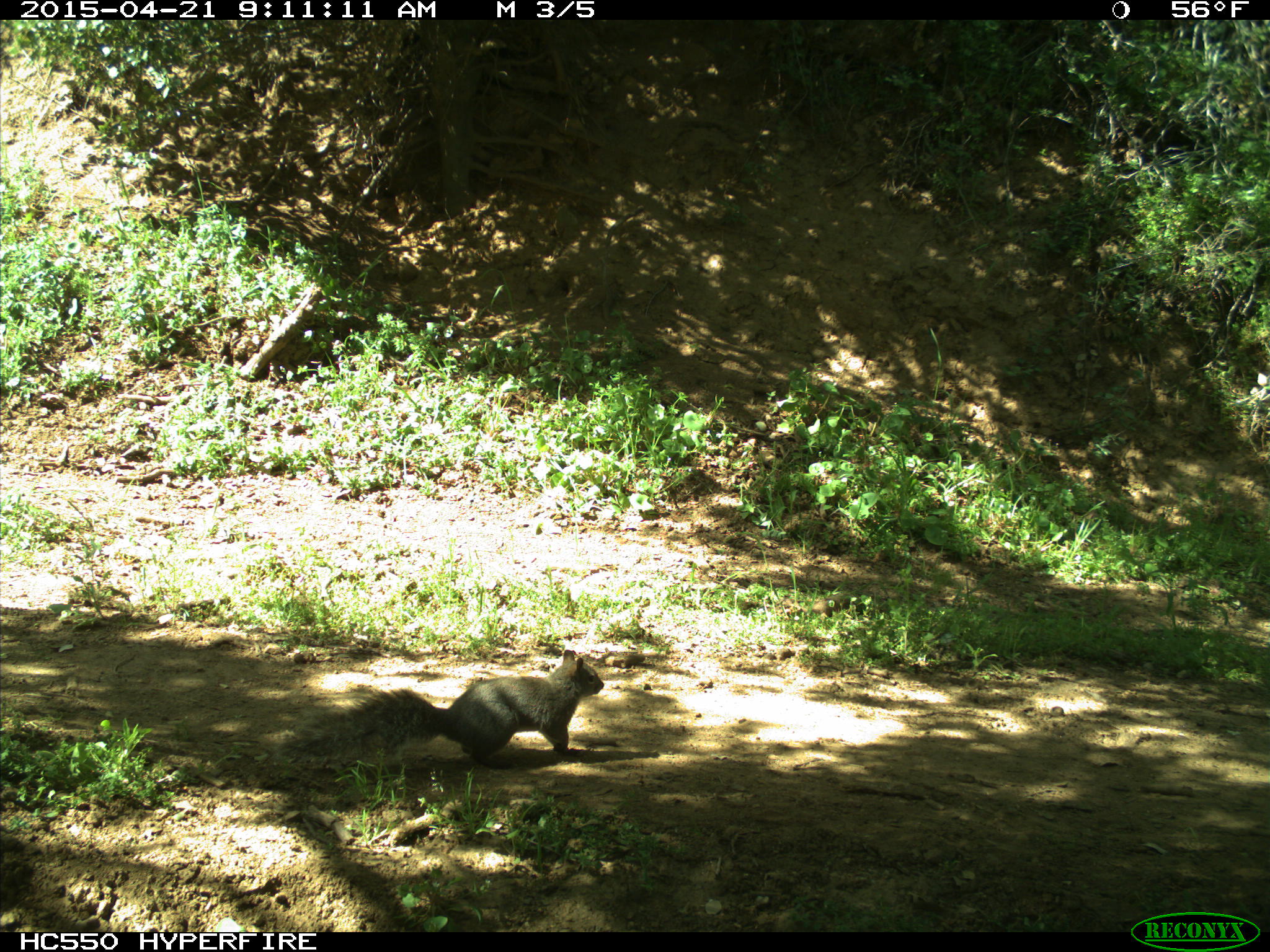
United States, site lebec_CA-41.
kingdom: Animalia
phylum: Chordata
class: Mammalia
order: Rodentia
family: Sciuridae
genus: Sciurus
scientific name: Sciurus carolinensis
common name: eastern gray squirrel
Sciurus carolinensis (eastern gray squirrel).